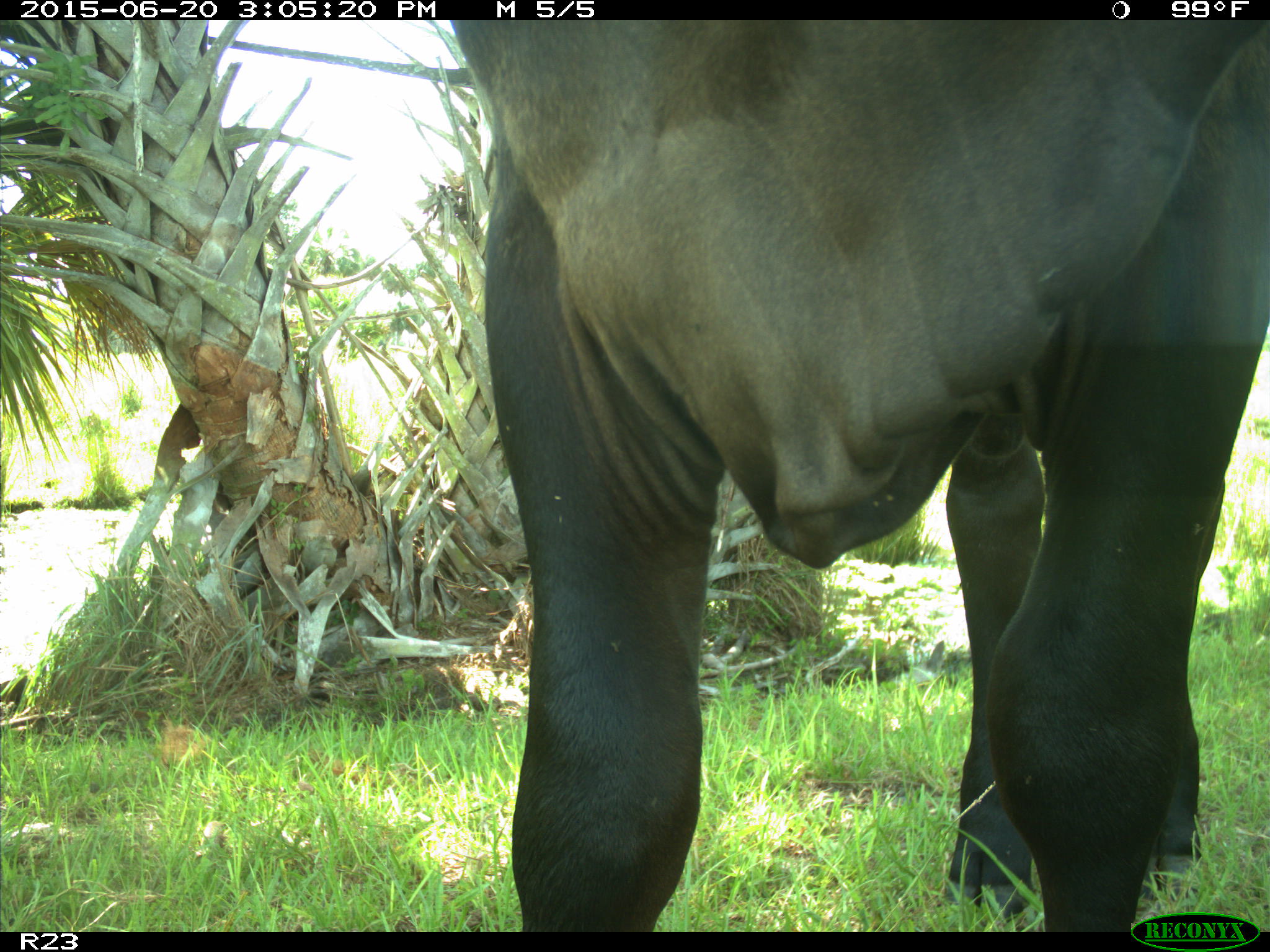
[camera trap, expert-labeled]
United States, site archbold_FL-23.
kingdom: Animalia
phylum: Chordata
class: Mammalia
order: Artiodactyla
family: Bovidae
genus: Bos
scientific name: Bos taurus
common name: domestic cow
Bos taurus (domestic cow).